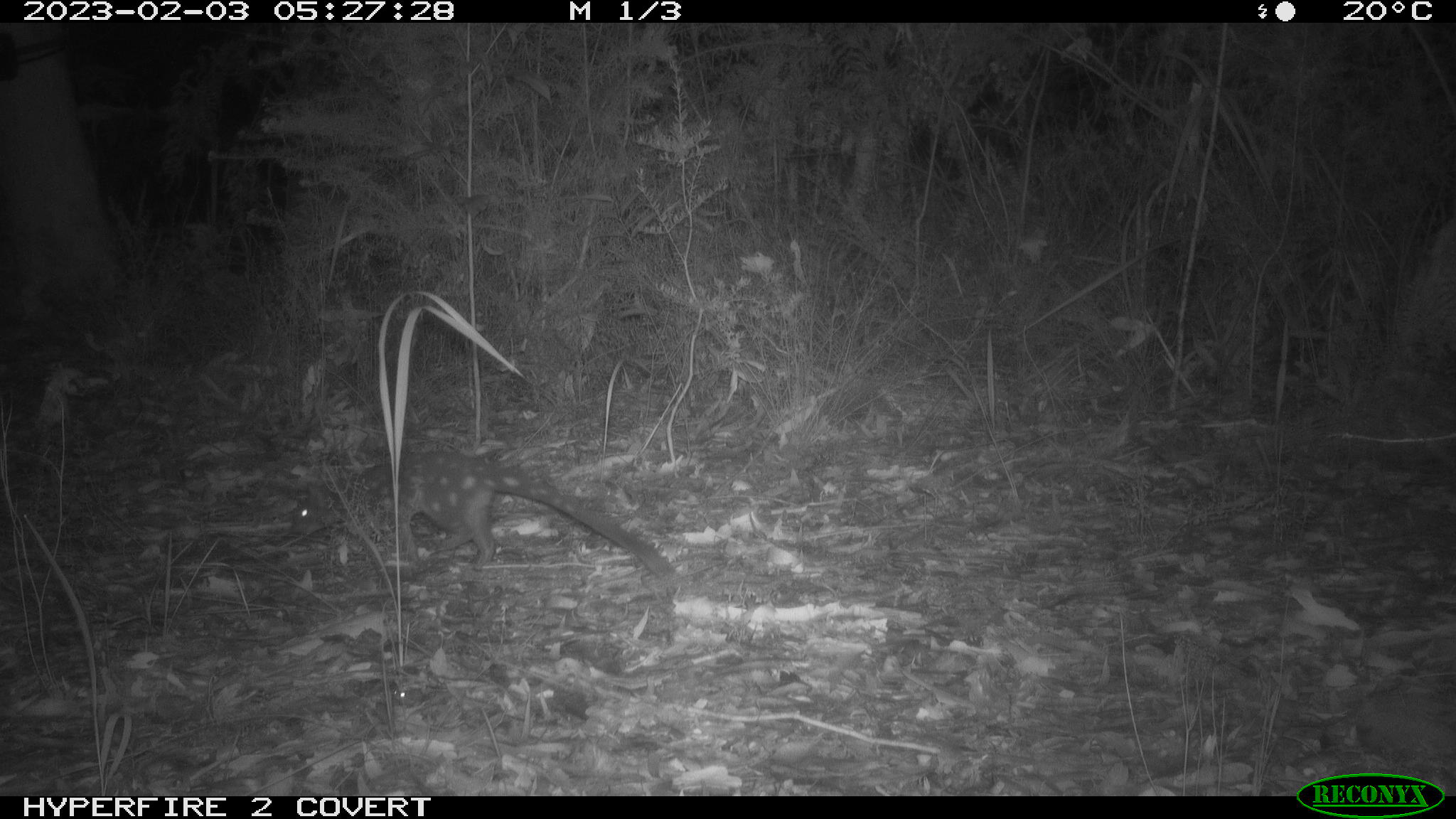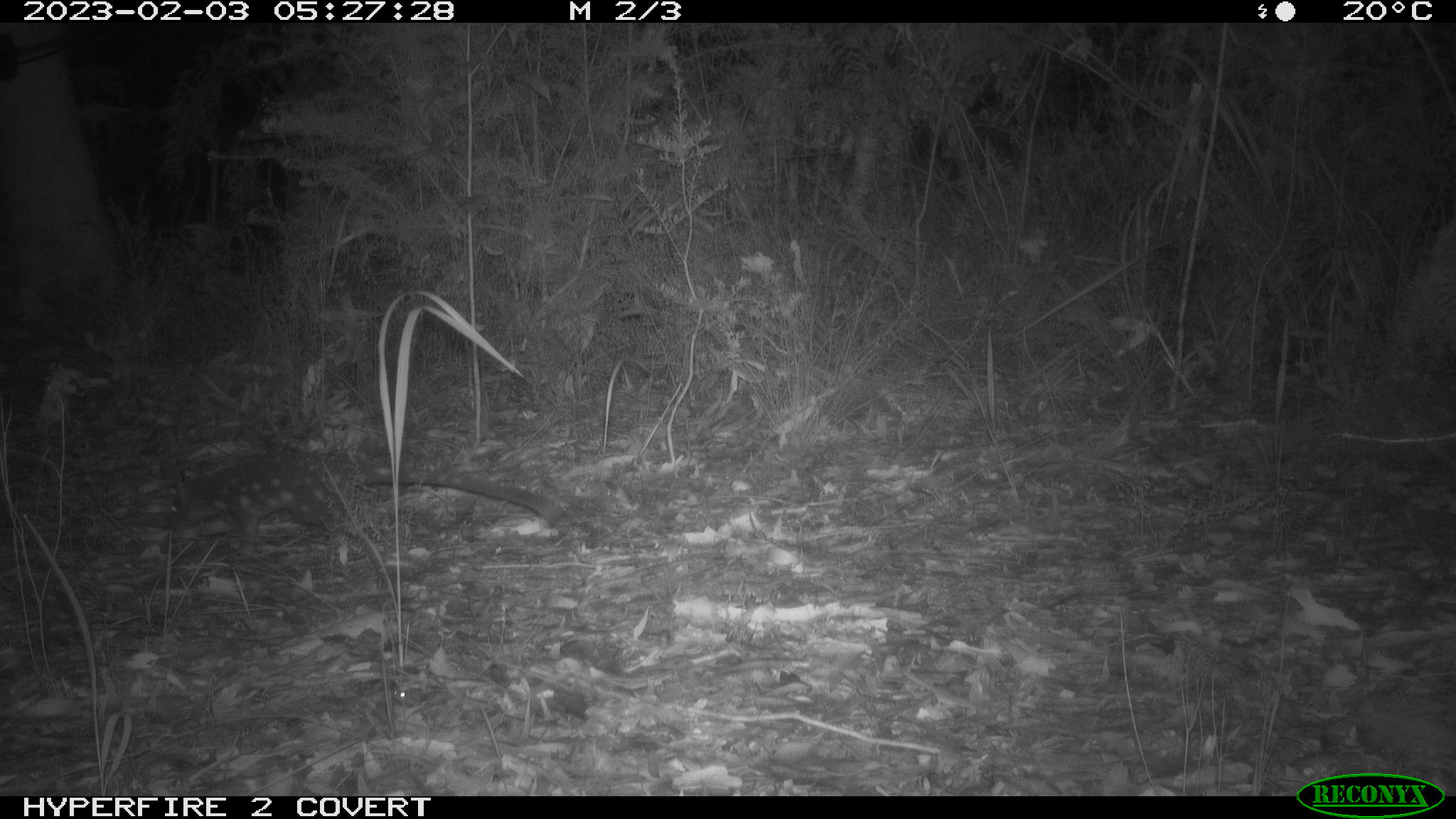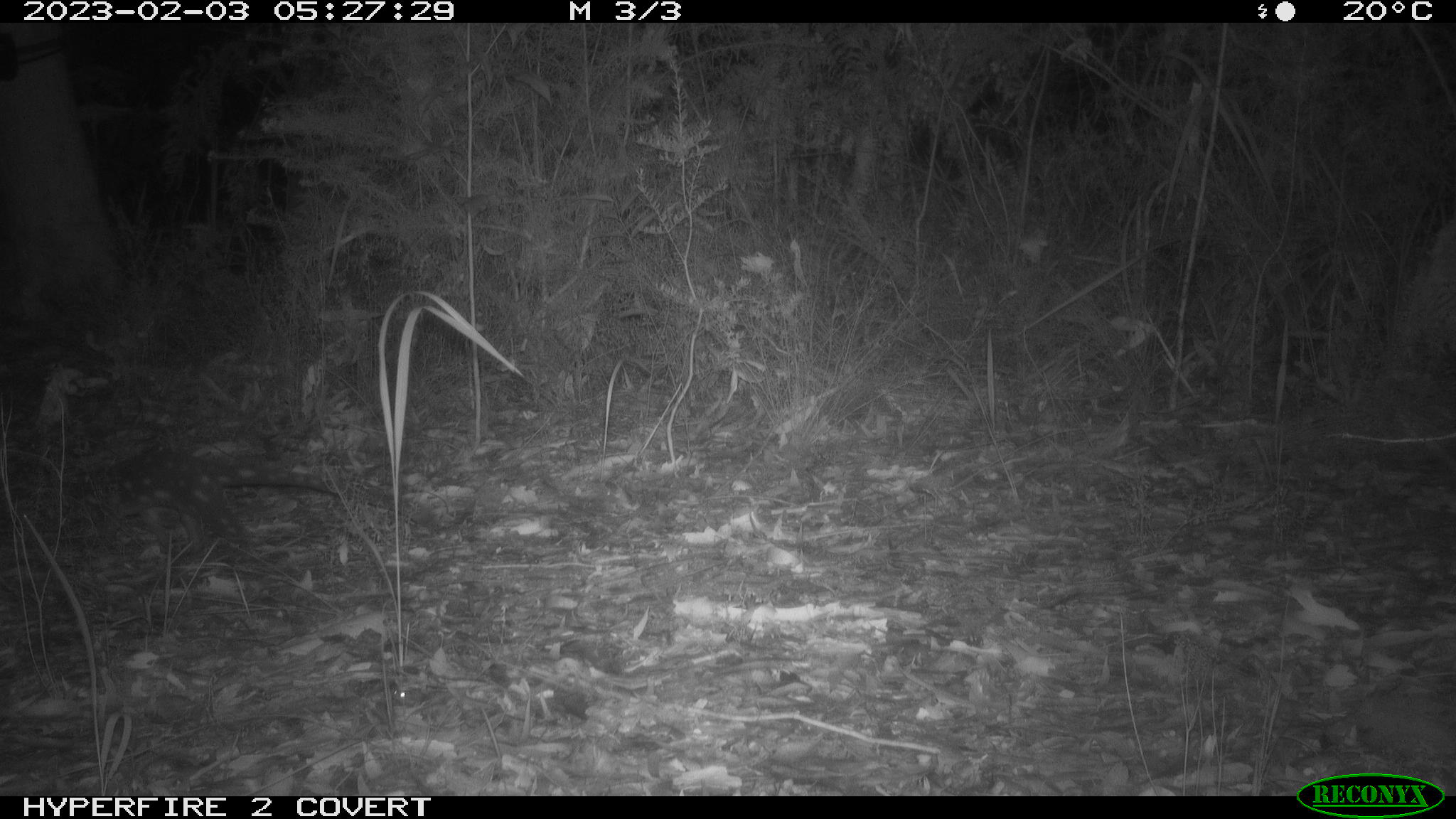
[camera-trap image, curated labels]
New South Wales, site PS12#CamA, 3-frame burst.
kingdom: Animalia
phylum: Chordata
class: Mammalia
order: Dasyuromorphia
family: Dasyuridae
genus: Dasyurus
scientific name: Dasyurus maculatus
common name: spotted-tailed quoll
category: quoll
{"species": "quoll (spotted-tailed quoll) (Dasyurus maculatus)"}